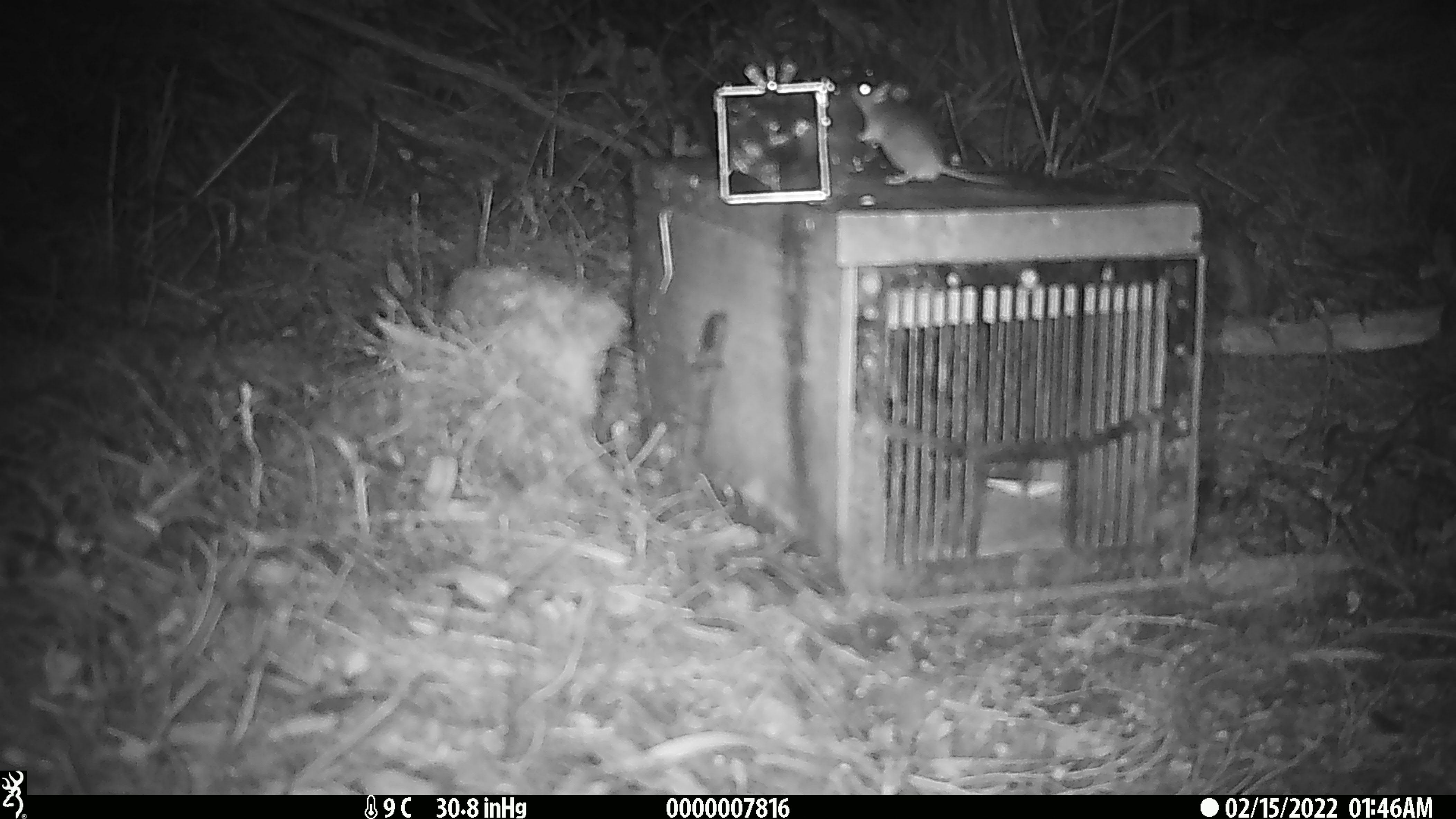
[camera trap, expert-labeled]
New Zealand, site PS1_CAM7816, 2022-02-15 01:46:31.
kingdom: Animalia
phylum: Chordata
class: Mammalia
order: Rodentia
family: Muridae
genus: Mus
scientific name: Mus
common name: mouse